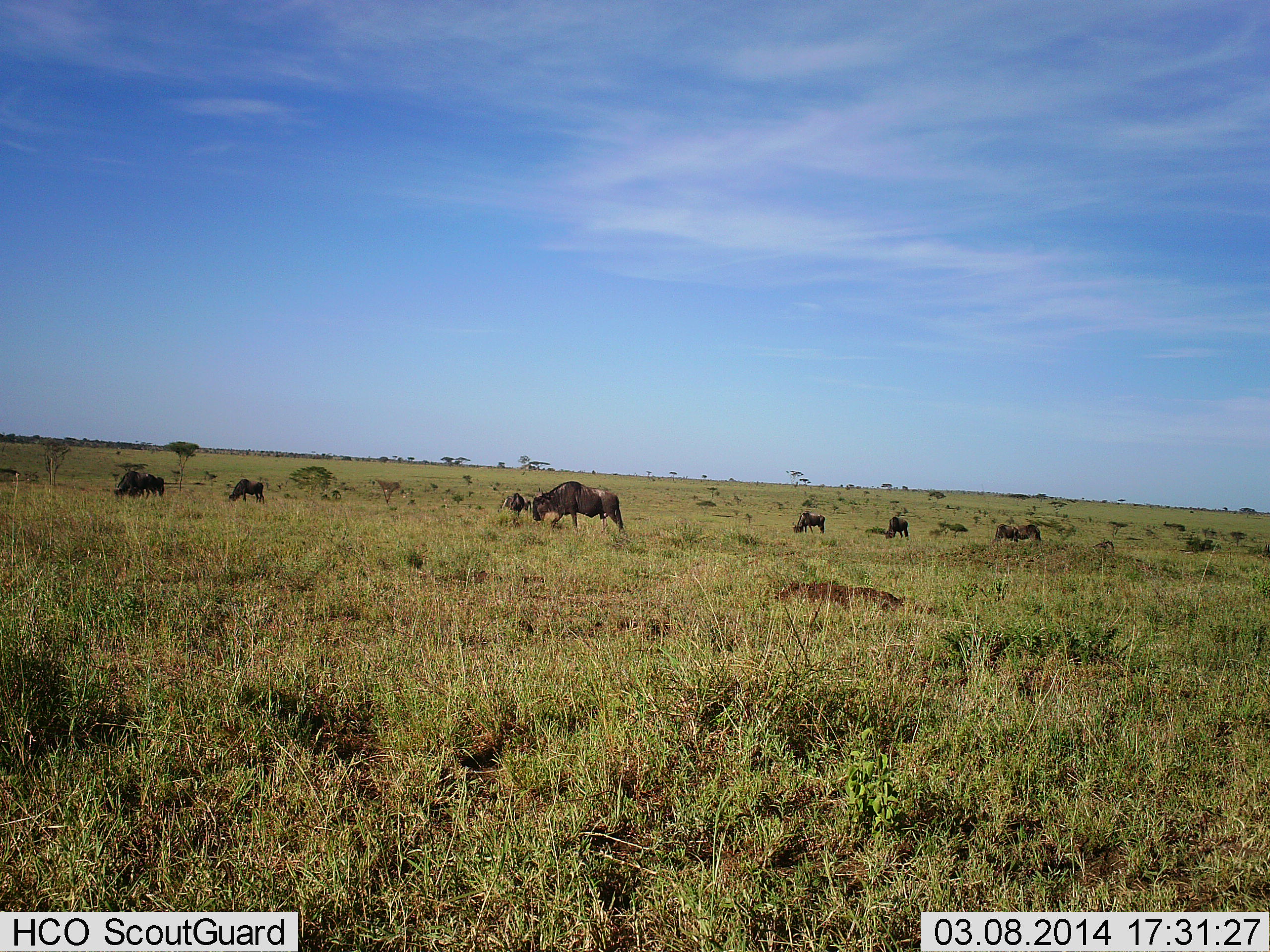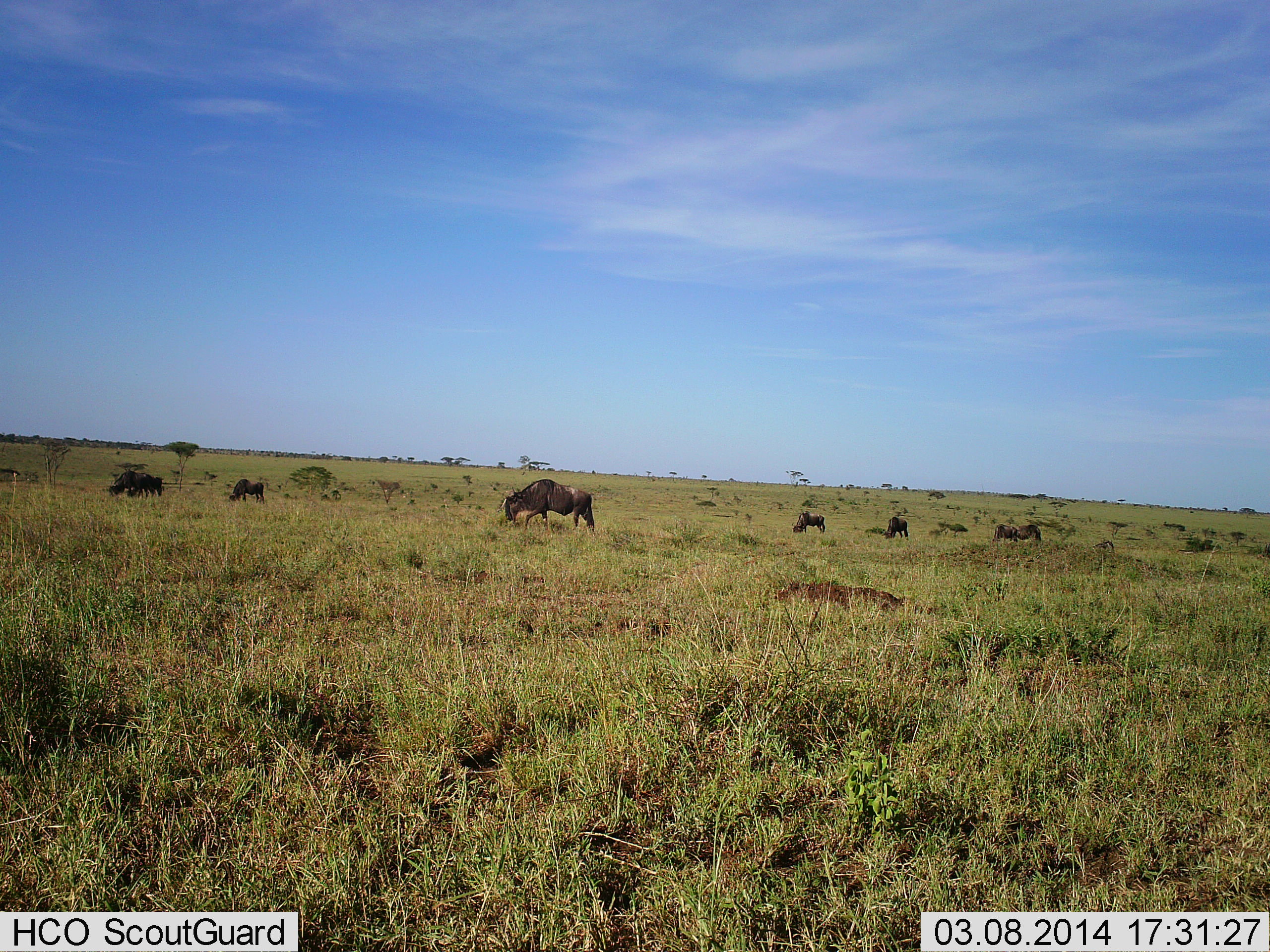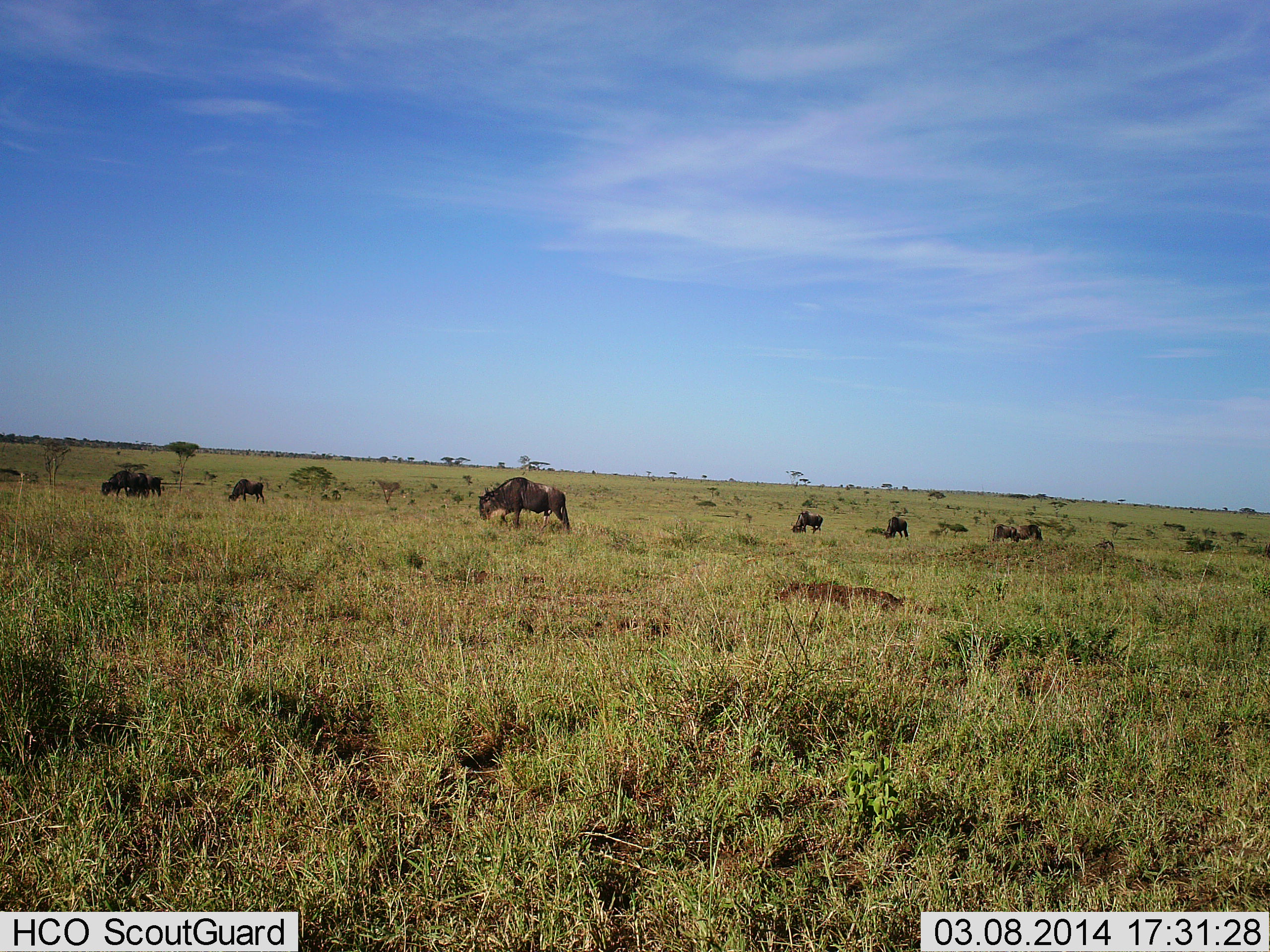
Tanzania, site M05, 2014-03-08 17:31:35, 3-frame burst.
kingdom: Animalia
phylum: Chordata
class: Mammalia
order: Artiodactyla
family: Bovidae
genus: Connochaetes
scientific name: Connochaetes taurinus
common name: blue wildebeest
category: wildebeest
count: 8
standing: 30%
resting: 0%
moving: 60%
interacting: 0%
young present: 0%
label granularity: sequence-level